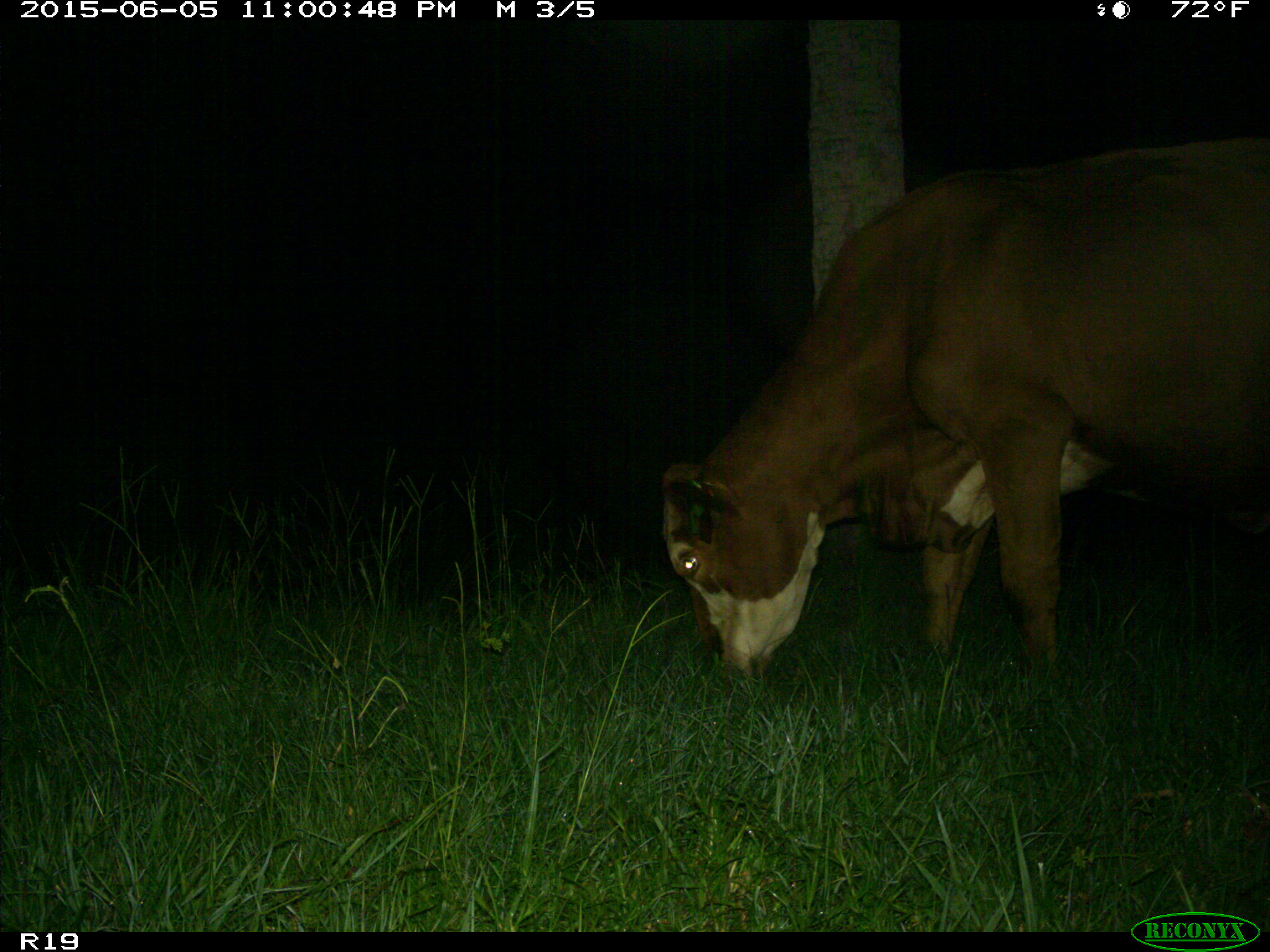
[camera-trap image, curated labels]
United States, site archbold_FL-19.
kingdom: Animalia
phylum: Chordata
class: Mammalia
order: Artiodactyla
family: Bovidae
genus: Bos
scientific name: Bos taurus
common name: domestic cow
Bos taurus (domestic cow).